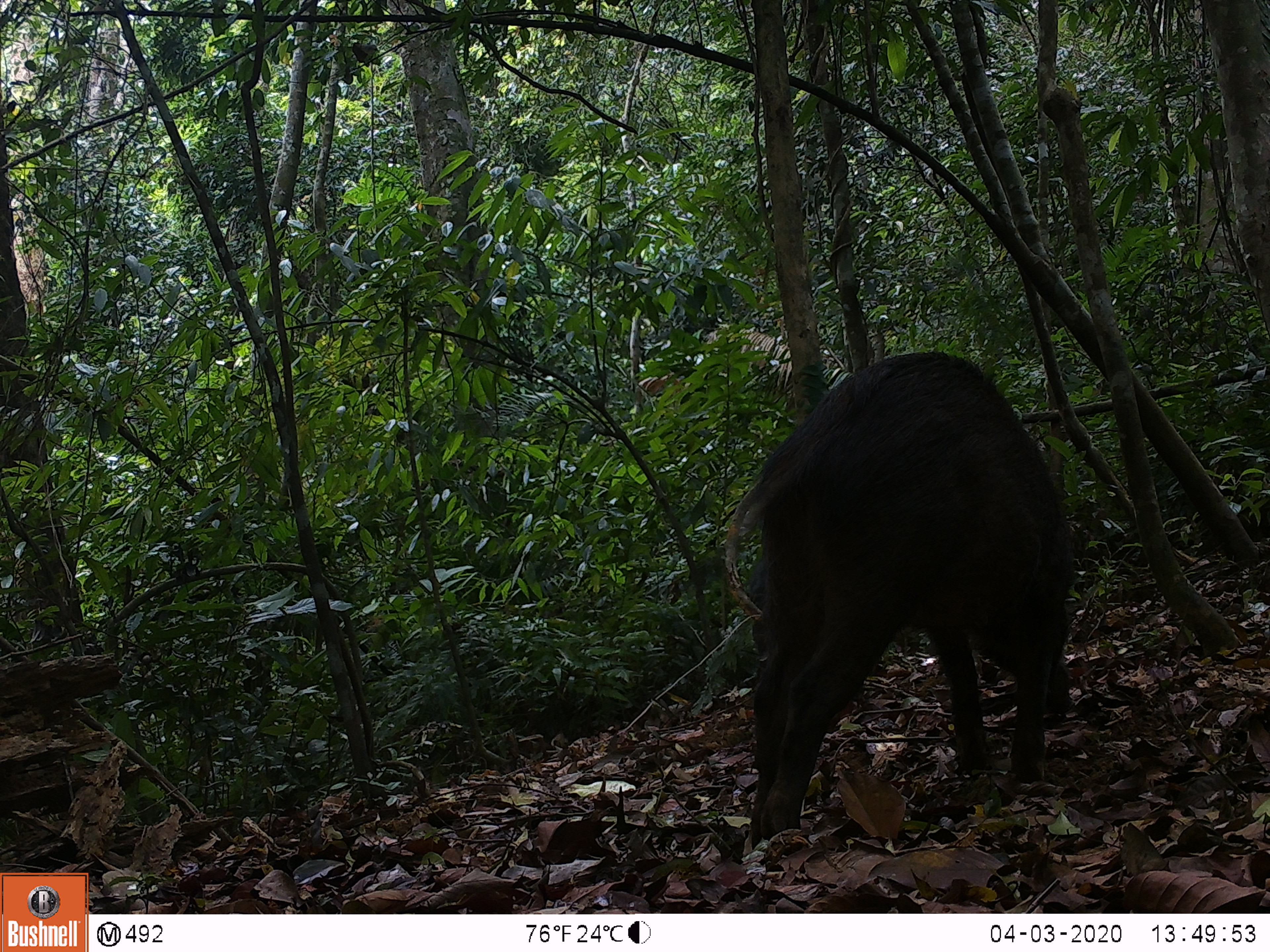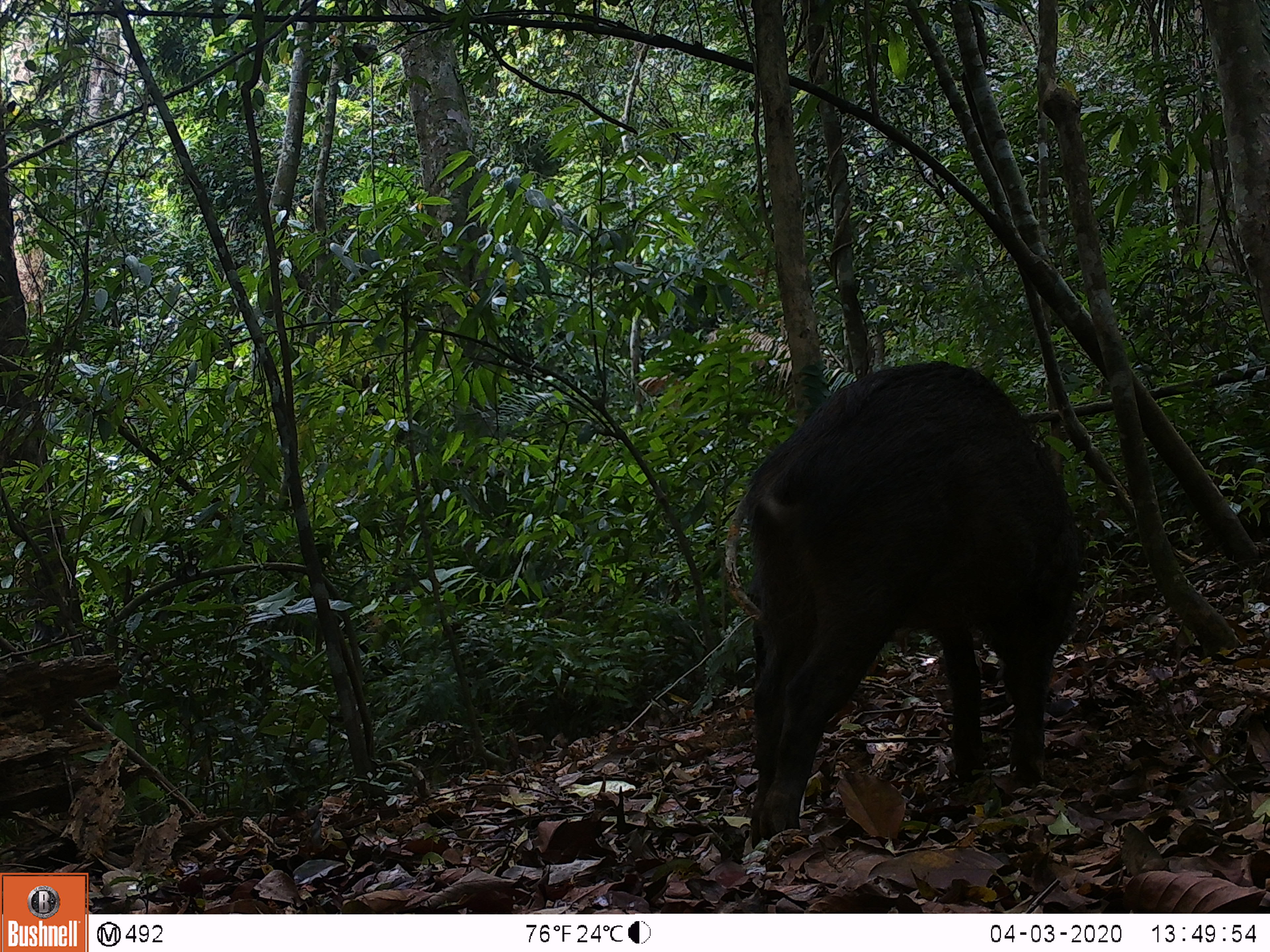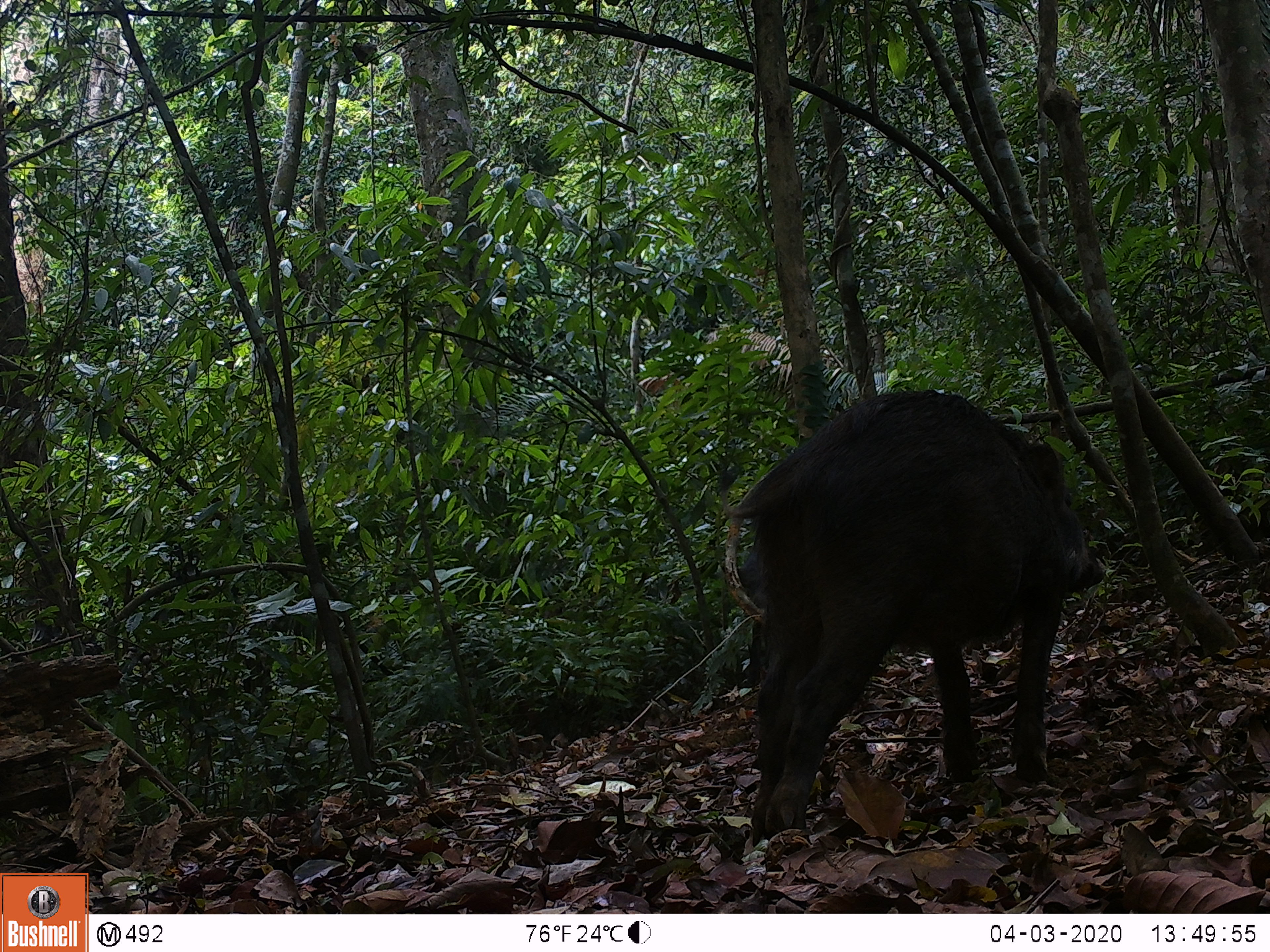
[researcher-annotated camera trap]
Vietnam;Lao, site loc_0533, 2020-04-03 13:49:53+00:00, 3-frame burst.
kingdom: Animalia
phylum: Chordata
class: Mammalia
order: Artiodactyla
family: Suidae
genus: Sus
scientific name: Sus scrofa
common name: eurasian wild pig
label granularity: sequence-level